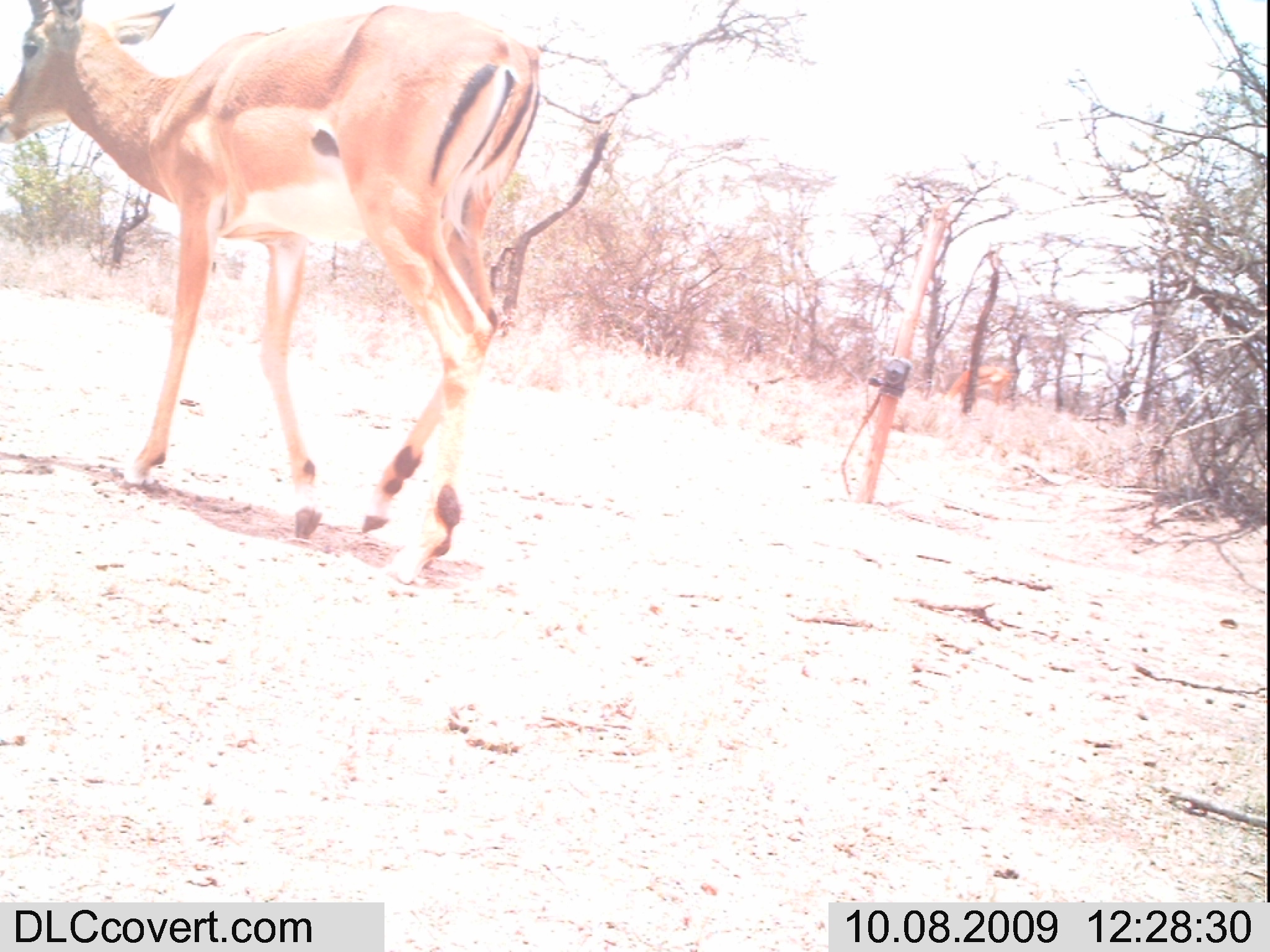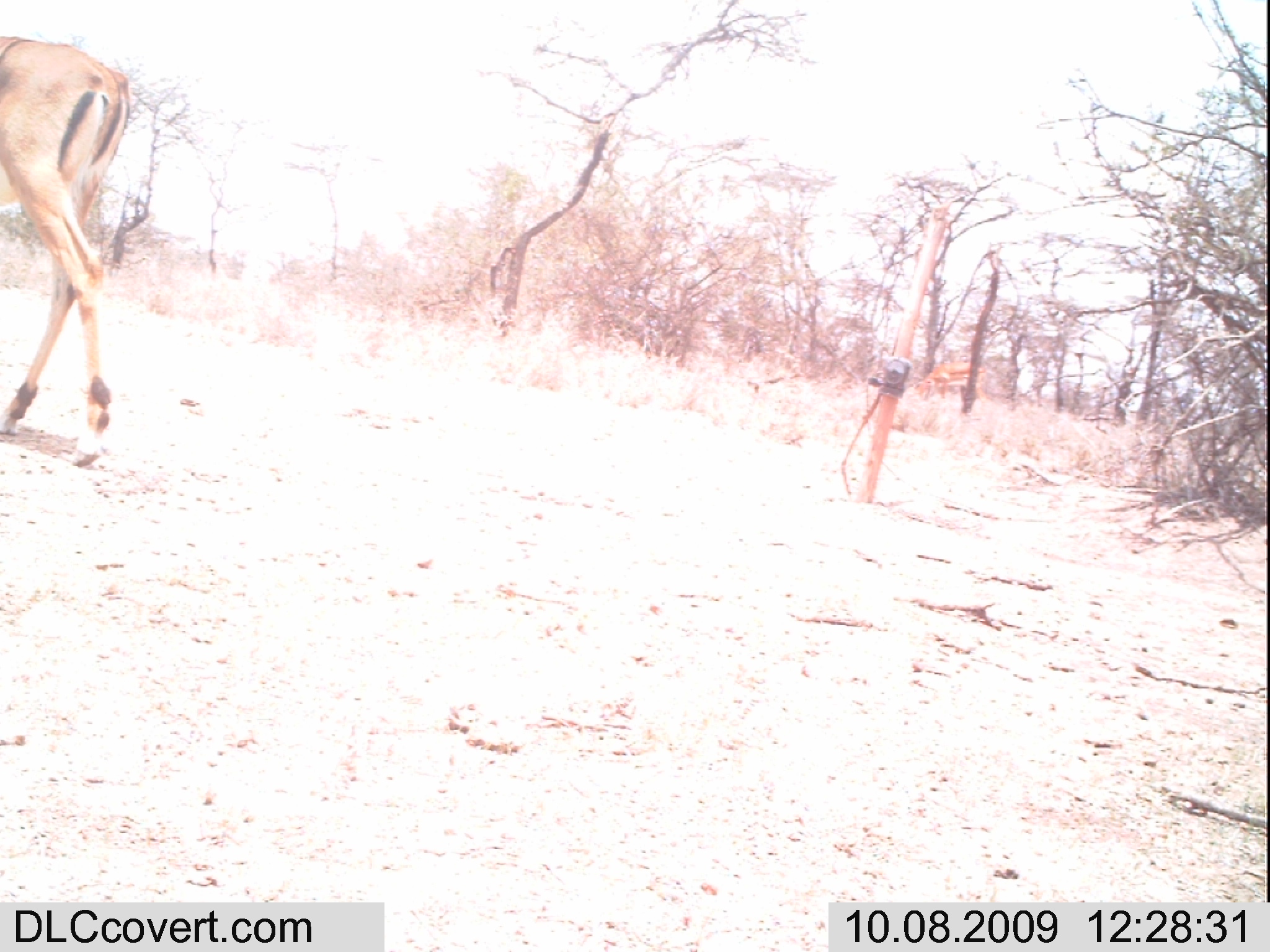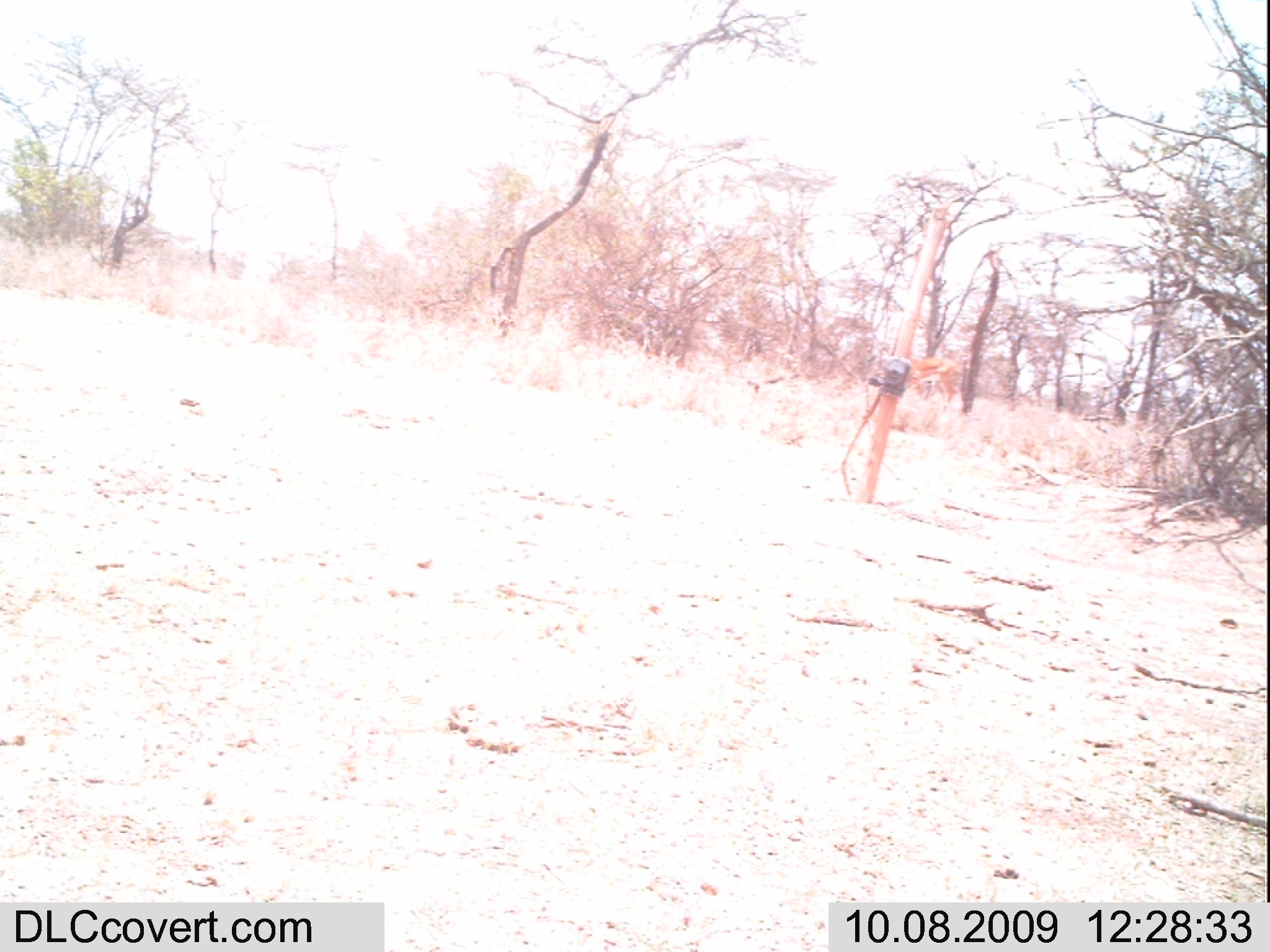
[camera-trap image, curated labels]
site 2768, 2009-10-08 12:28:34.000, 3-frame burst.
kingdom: Animalia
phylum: Chordata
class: Mammalia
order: Artiodactyla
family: Bovidae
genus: Aepyceros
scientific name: Aepyceros melampus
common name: impala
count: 2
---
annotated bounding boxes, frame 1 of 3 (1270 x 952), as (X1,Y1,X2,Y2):
aepyceros melampus: (0,0,547,594); (939,359,1021,410)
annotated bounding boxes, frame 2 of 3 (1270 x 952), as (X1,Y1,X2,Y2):
aepyceros melampus: (0,33,132,468); (910,357,994,408)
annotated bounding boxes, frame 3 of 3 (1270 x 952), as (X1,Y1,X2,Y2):
aepyceros melampus: (903,350,964,409)